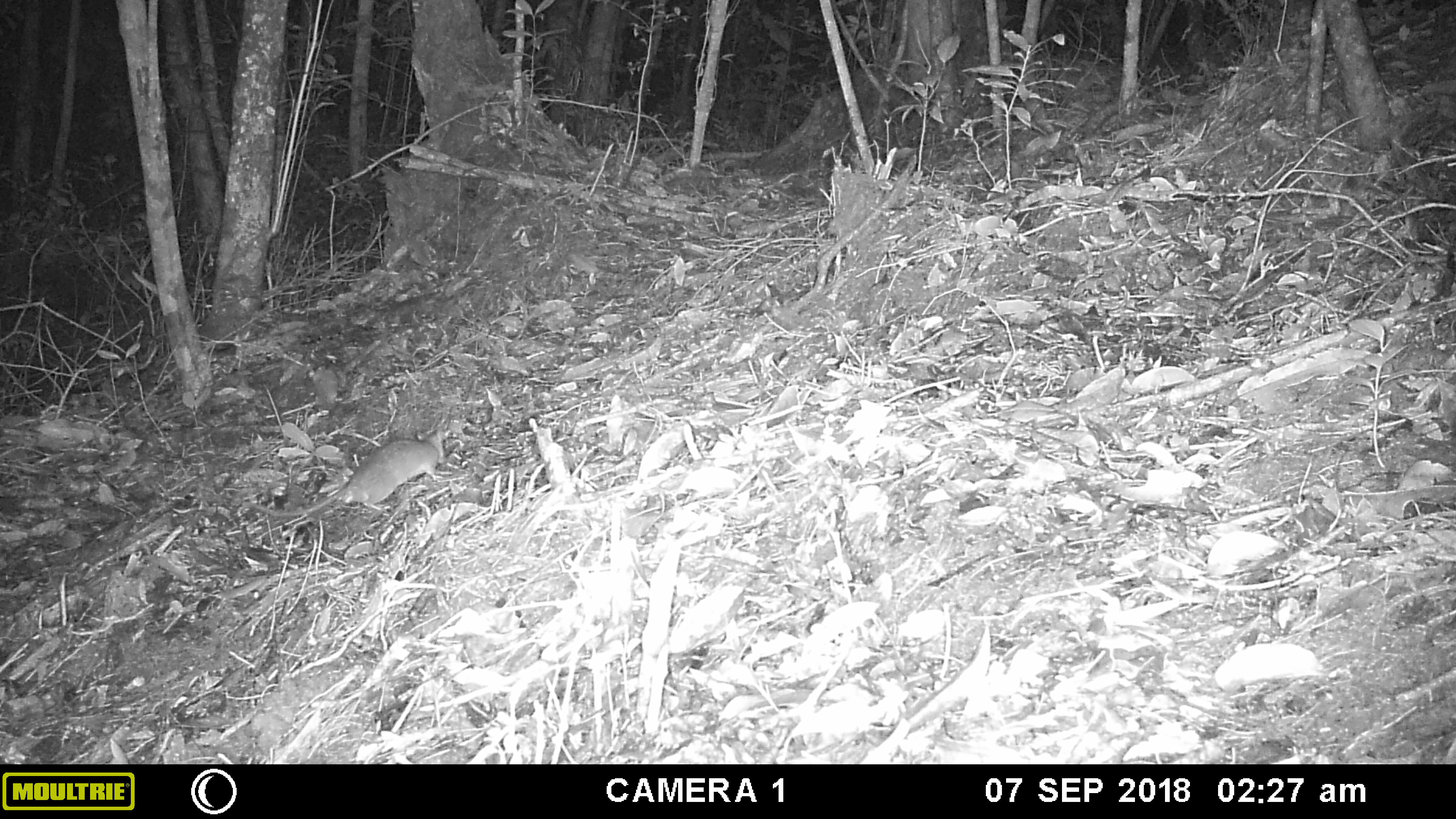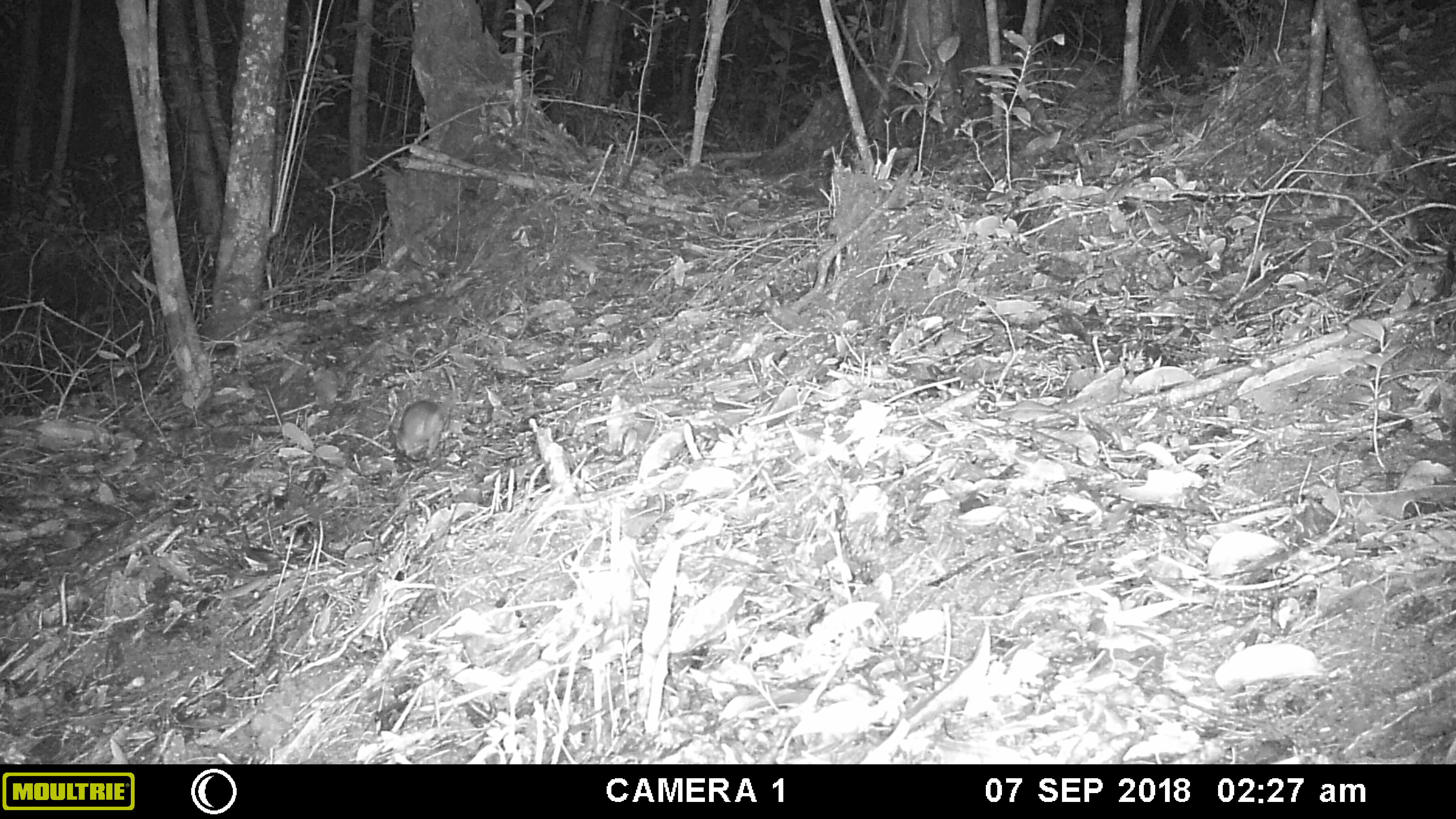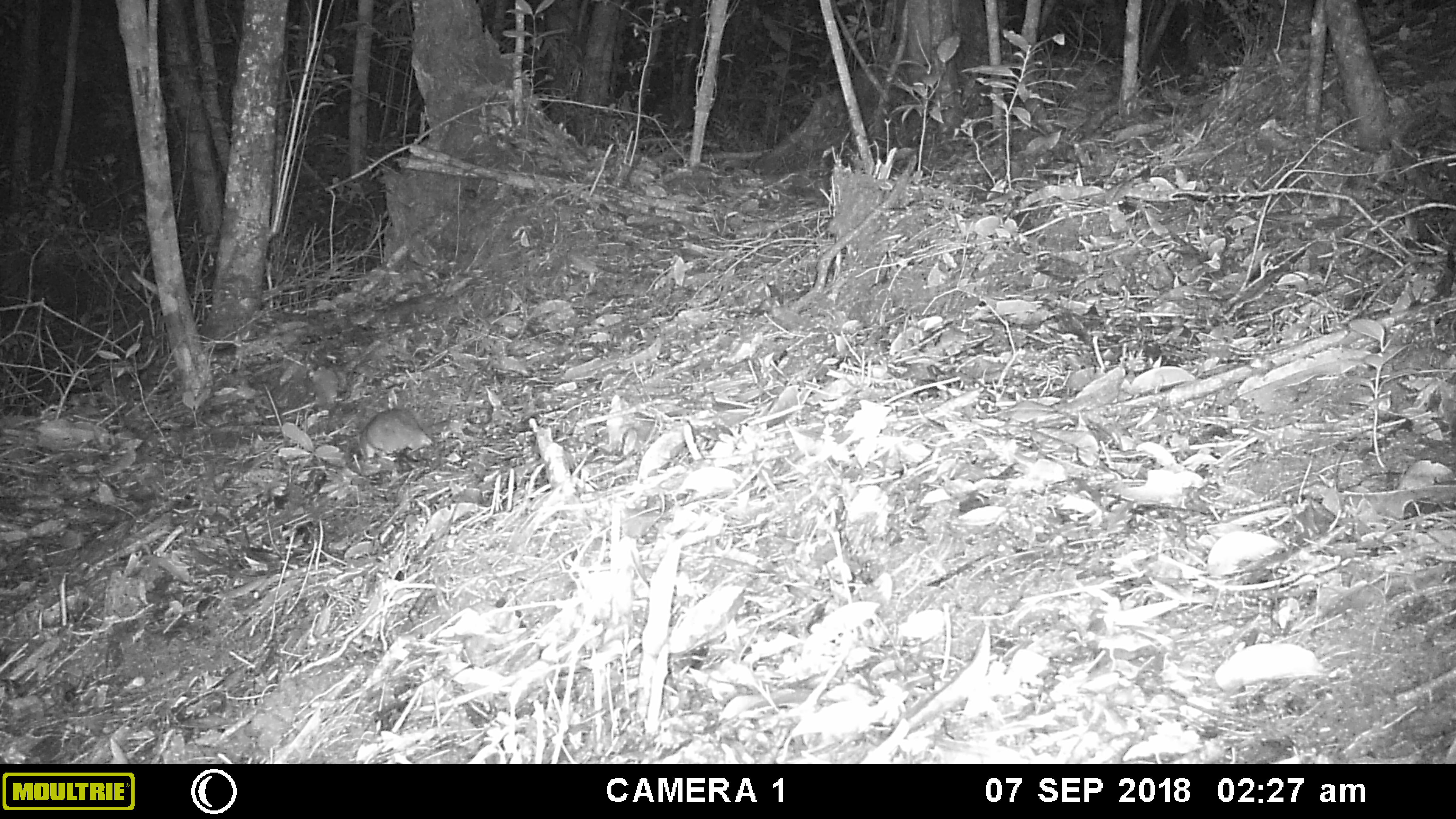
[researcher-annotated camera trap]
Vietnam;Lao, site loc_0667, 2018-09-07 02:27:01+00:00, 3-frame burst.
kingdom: Animalia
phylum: Chordata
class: Mammalia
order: Rodentia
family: Muridae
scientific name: Muridae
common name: old-world mice and rats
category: unidentified murid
Unidentified murid (old-world mice and rats) (Muridae). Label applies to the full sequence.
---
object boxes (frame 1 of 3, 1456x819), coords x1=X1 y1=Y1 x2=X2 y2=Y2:
unidentified murid: x1=238 y1=428 x2=445 y2=516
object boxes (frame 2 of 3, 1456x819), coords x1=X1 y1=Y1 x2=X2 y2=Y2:
unidentified murid: x1=389 y1=366 x2=457 y2=460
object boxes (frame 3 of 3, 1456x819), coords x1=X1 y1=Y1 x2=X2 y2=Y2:
unidentified murid: x1=362 y1=408 x2=433 y2=460